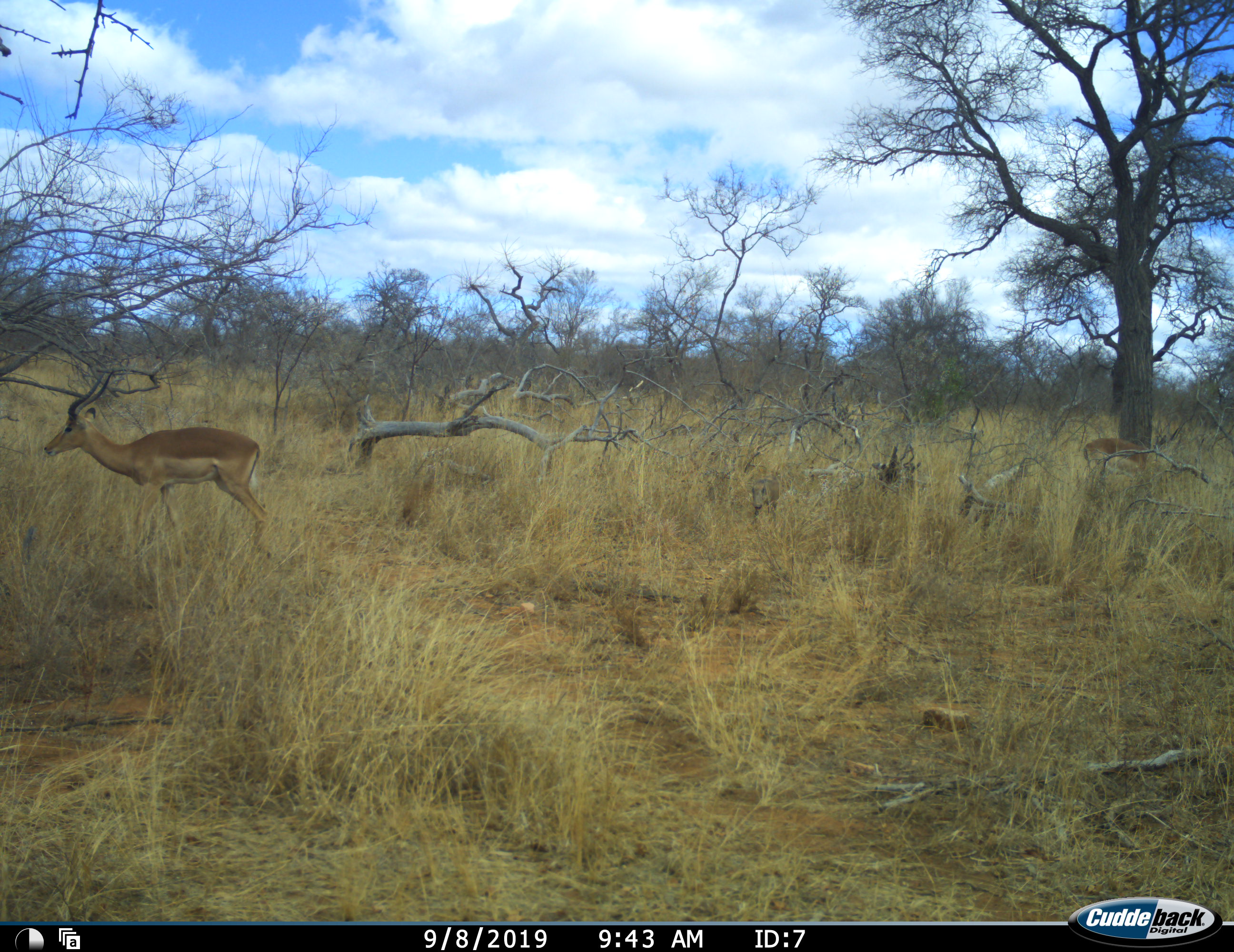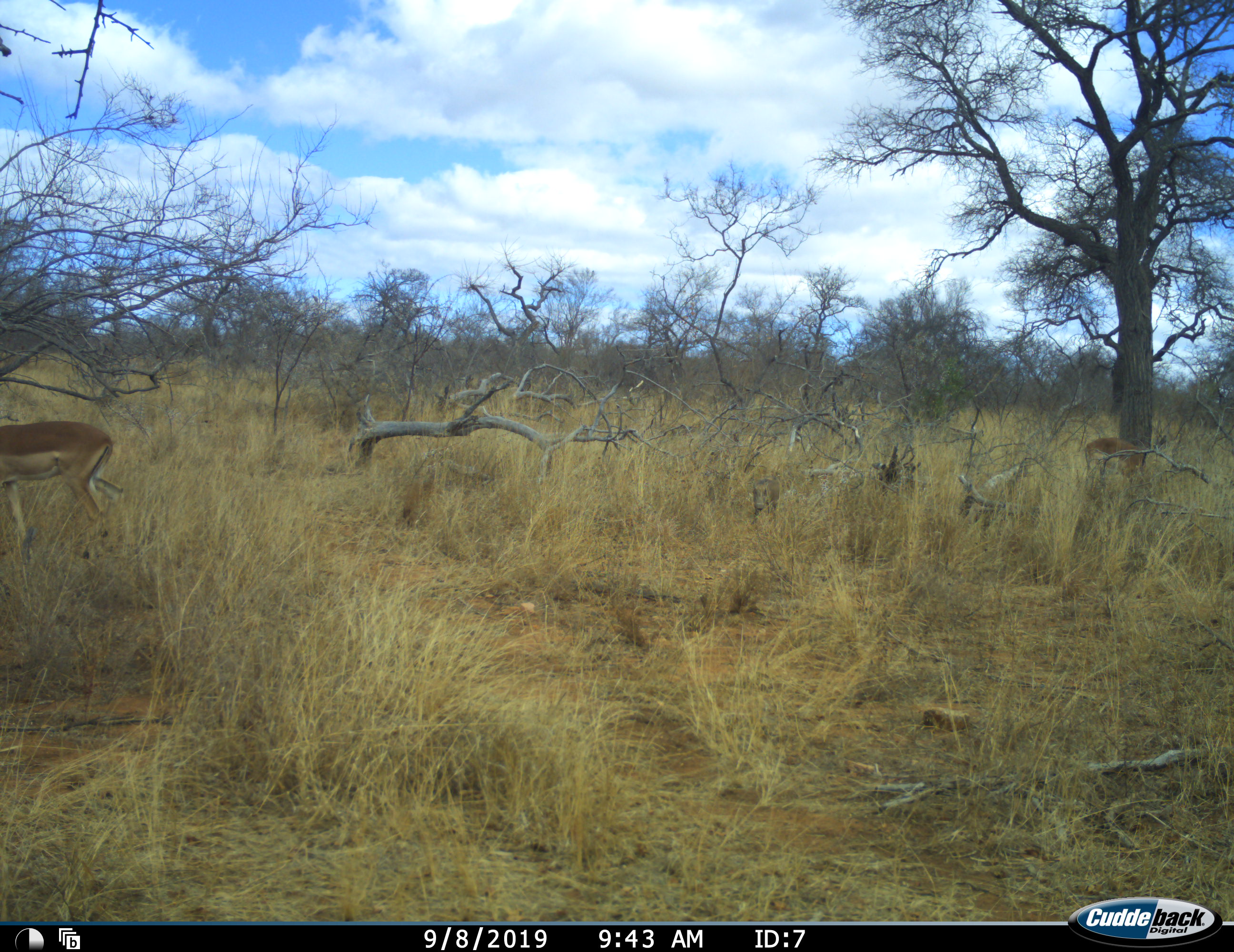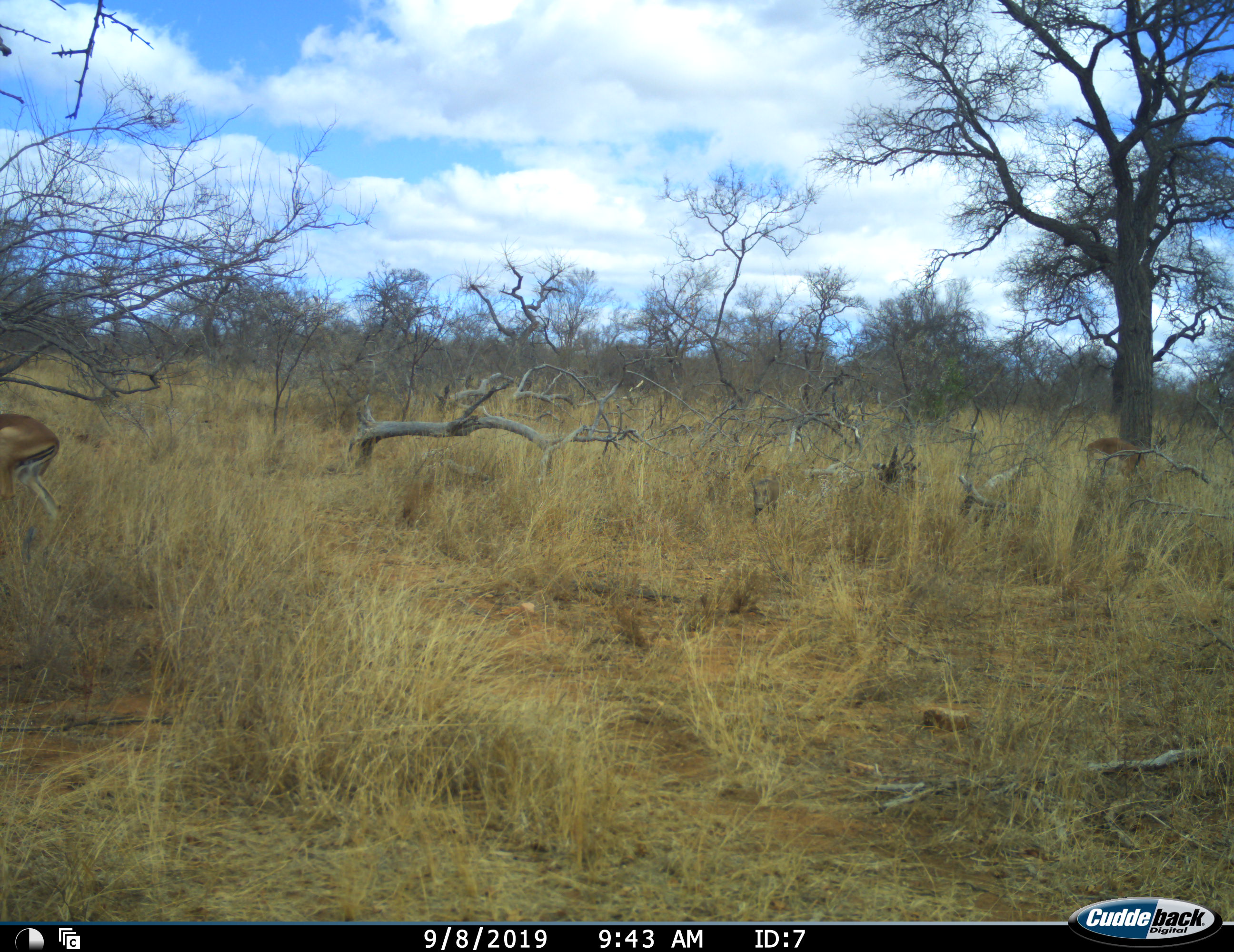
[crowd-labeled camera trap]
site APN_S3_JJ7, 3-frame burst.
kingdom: Animalia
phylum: Chordata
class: Mammalia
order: Artiodactyla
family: Bovidae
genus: Aepyceros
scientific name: Aepyceros melampus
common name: impala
Impala (Aepyceros melampus), count 2. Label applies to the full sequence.